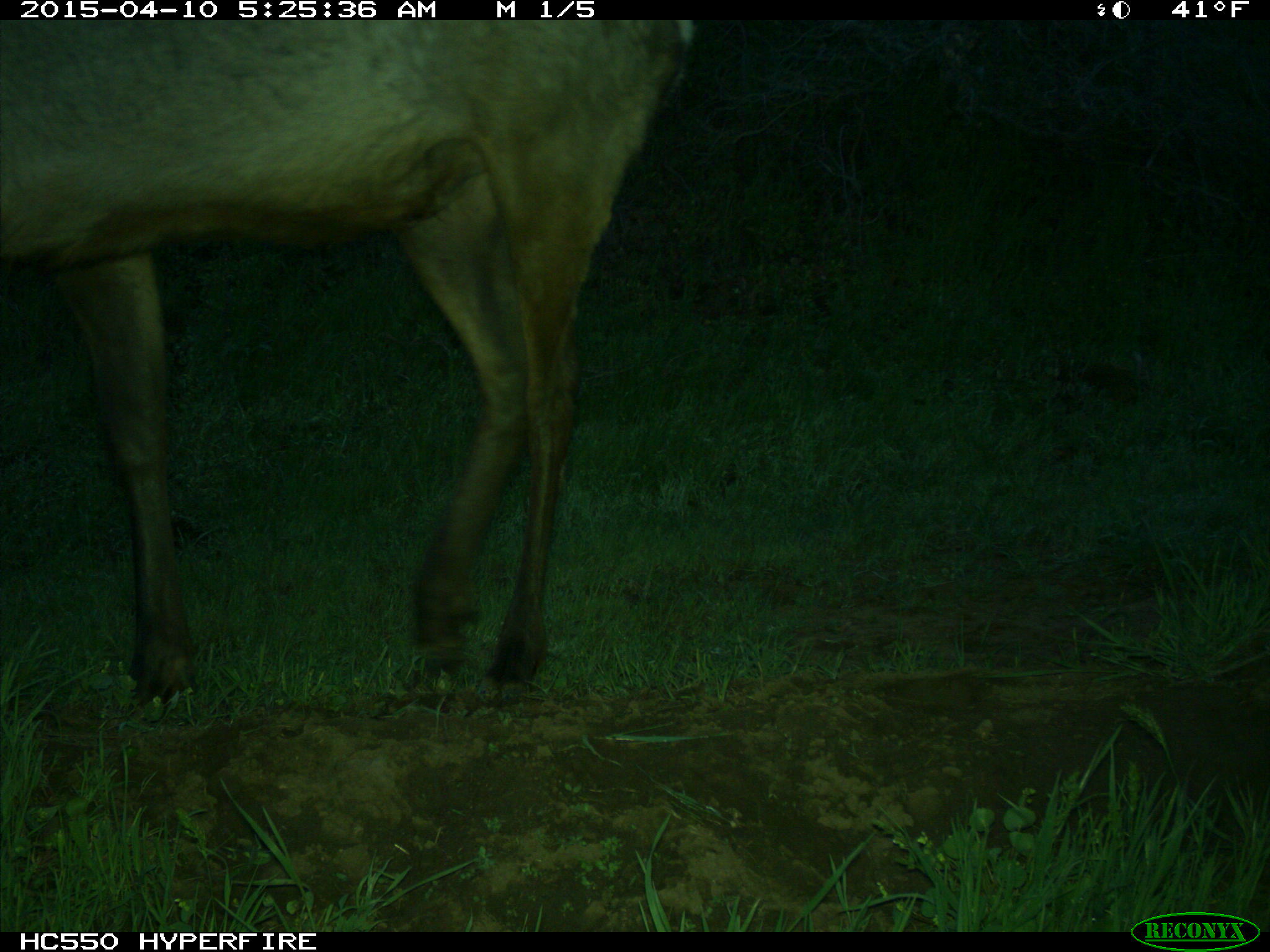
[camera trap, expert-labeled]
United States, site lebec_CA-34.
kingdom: Animalia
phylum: Chordata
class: Mammalia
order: Artiodactyla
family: Cervidae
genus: Cervus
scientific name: Cervus canadensis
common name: elk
Cervus canadensis (elk).